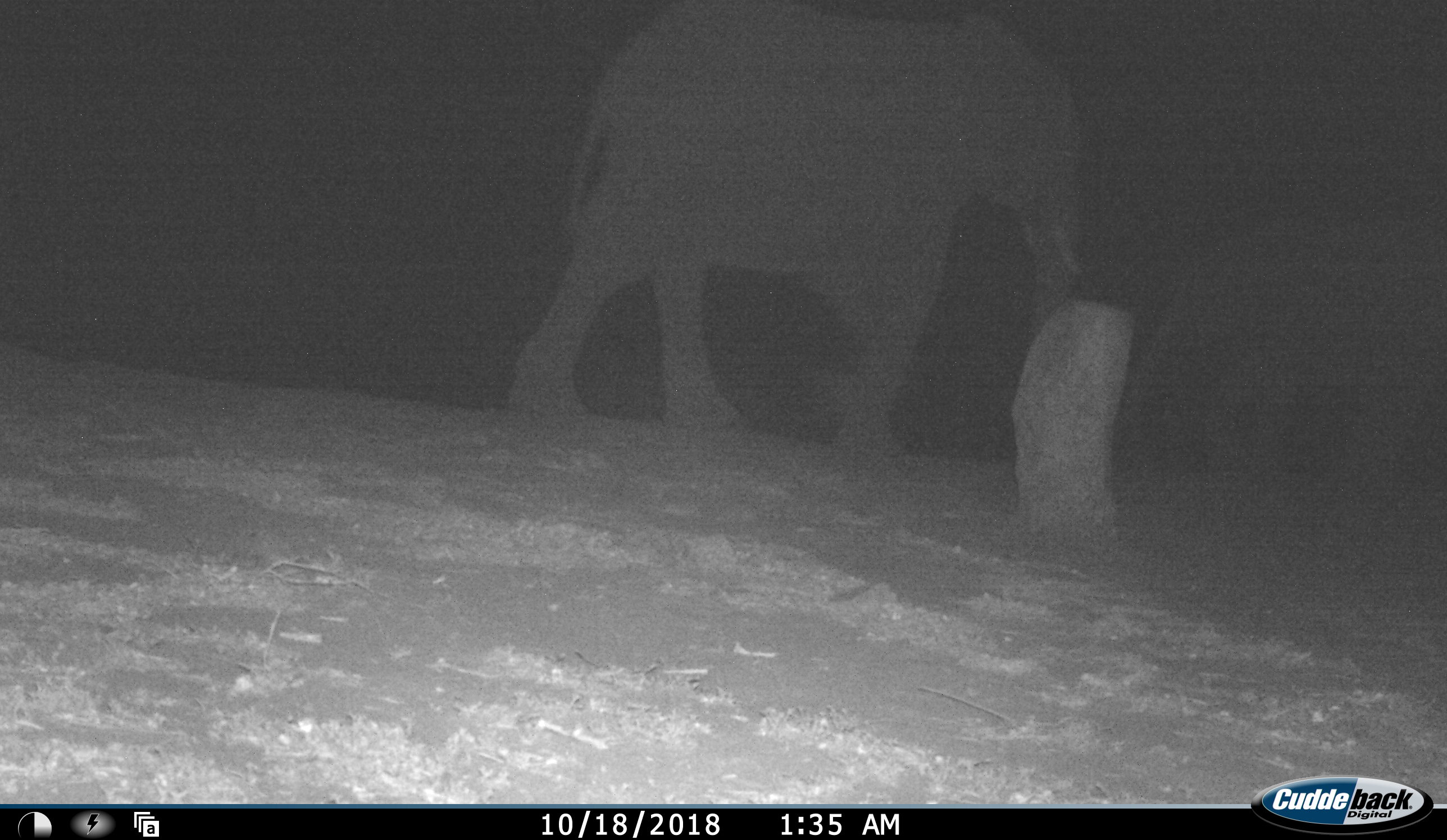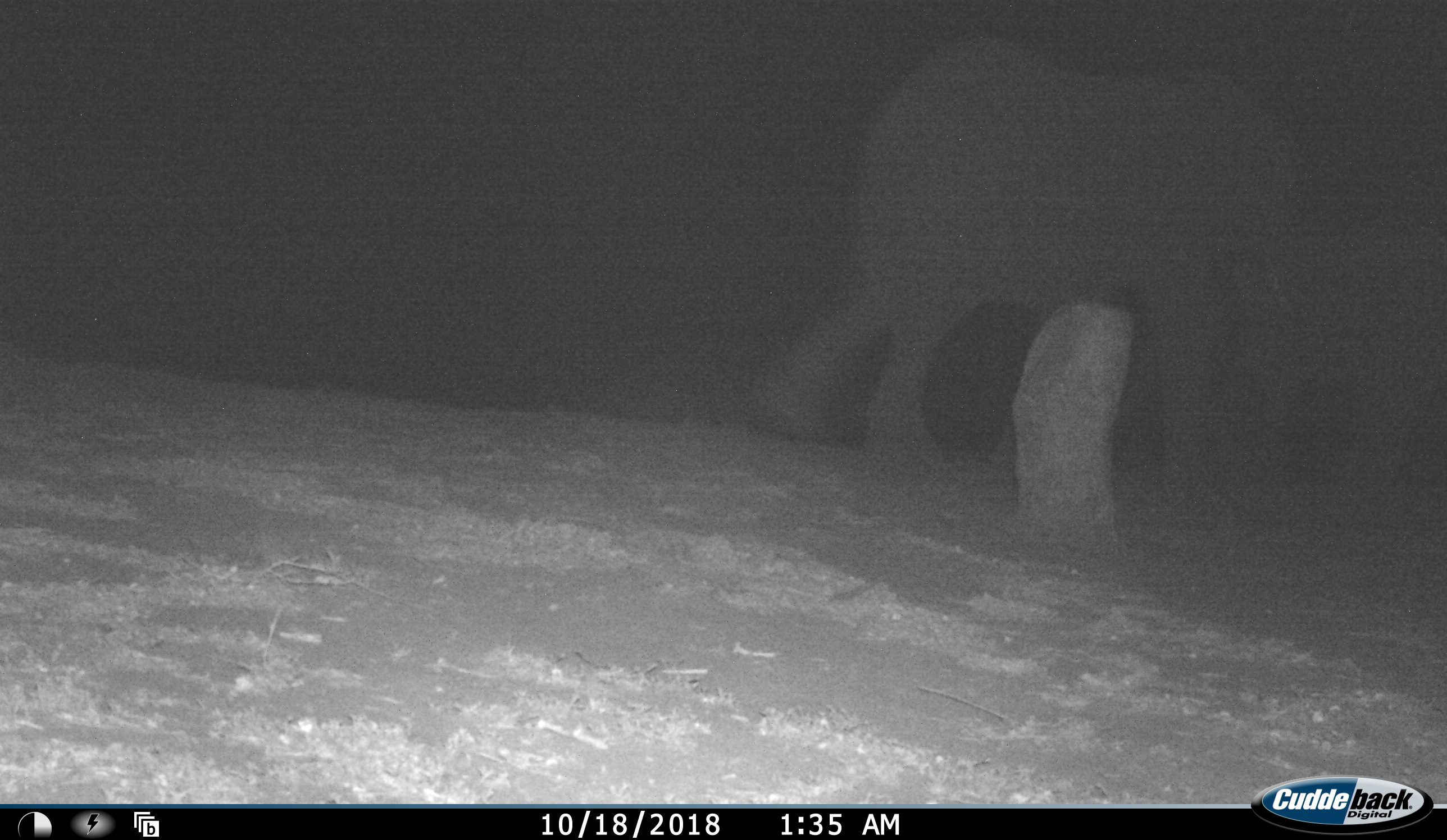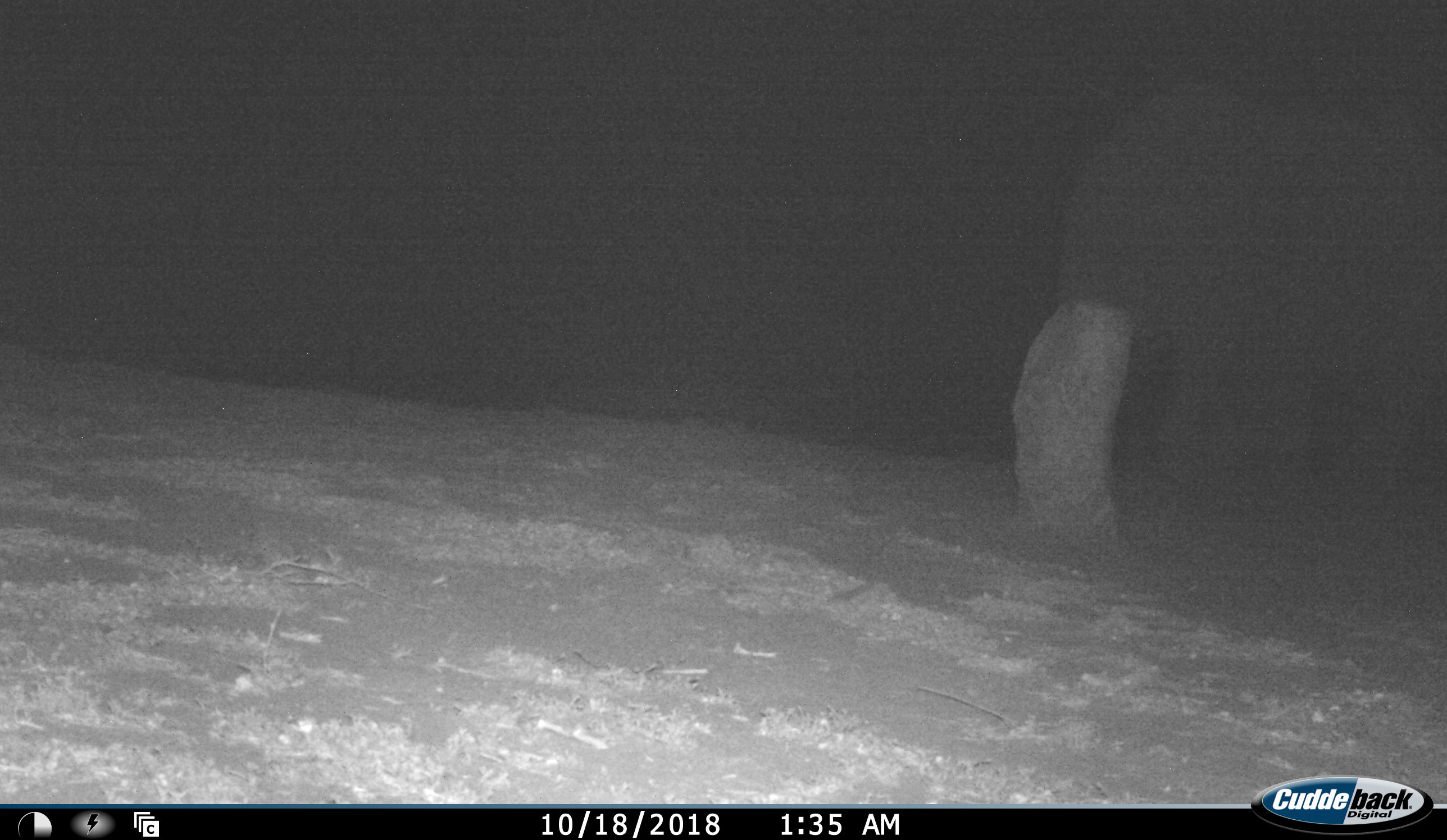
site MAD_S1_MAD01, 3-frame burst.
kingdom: Animalia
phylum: Chordata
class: Mammalia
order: Proboscidea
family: Elephantidae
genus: Loxodonta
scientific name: Loxodonta africana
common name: african bush elephant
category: elephant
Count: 2.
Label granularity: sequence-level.